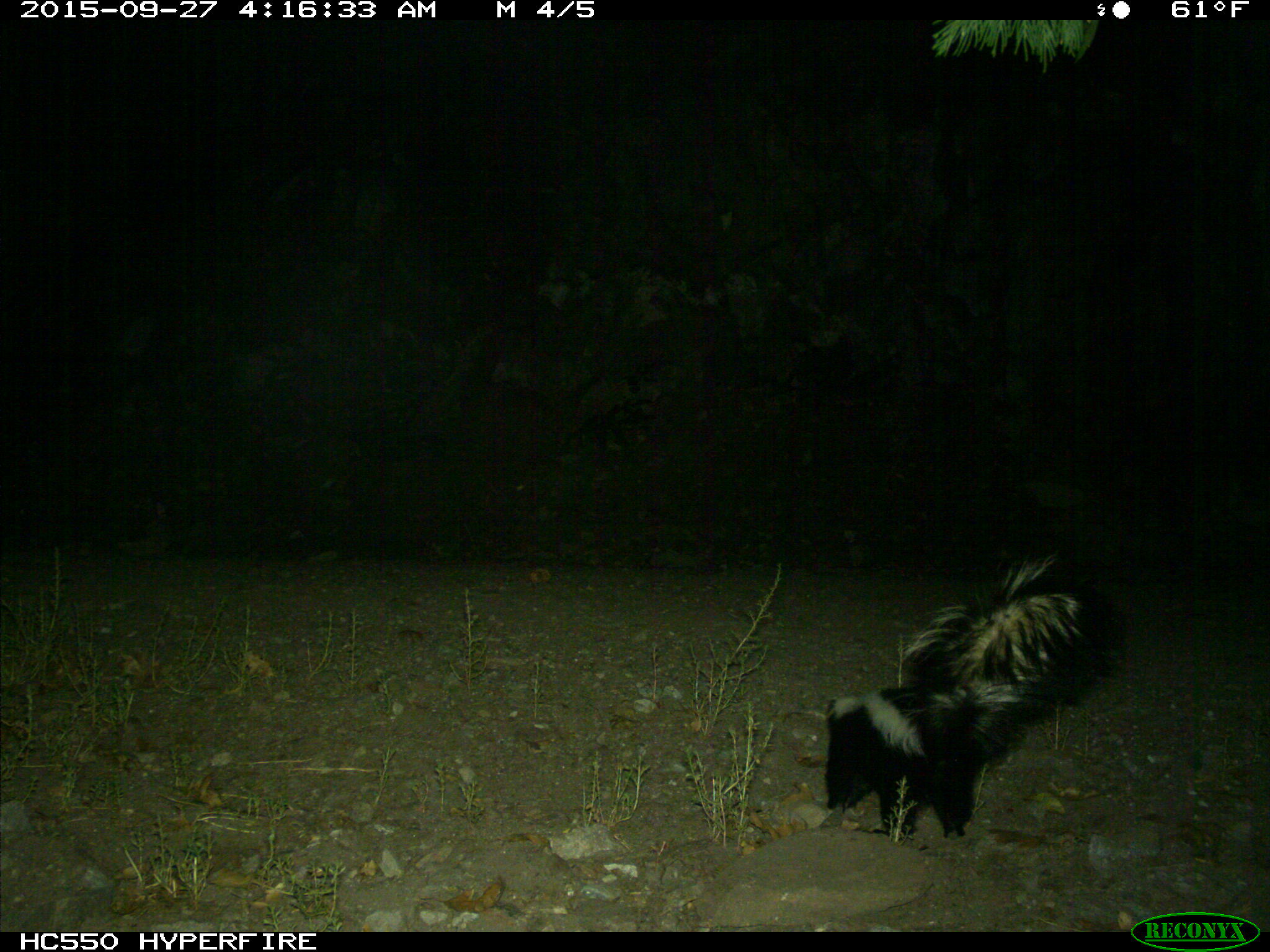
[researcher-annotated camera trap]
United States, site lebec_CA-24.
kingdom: Animalia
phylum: Chordata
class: Mammalia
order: Carnivora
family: Mephitidae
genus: Mephitis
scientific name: Mephitis mephitis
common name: striped skunk